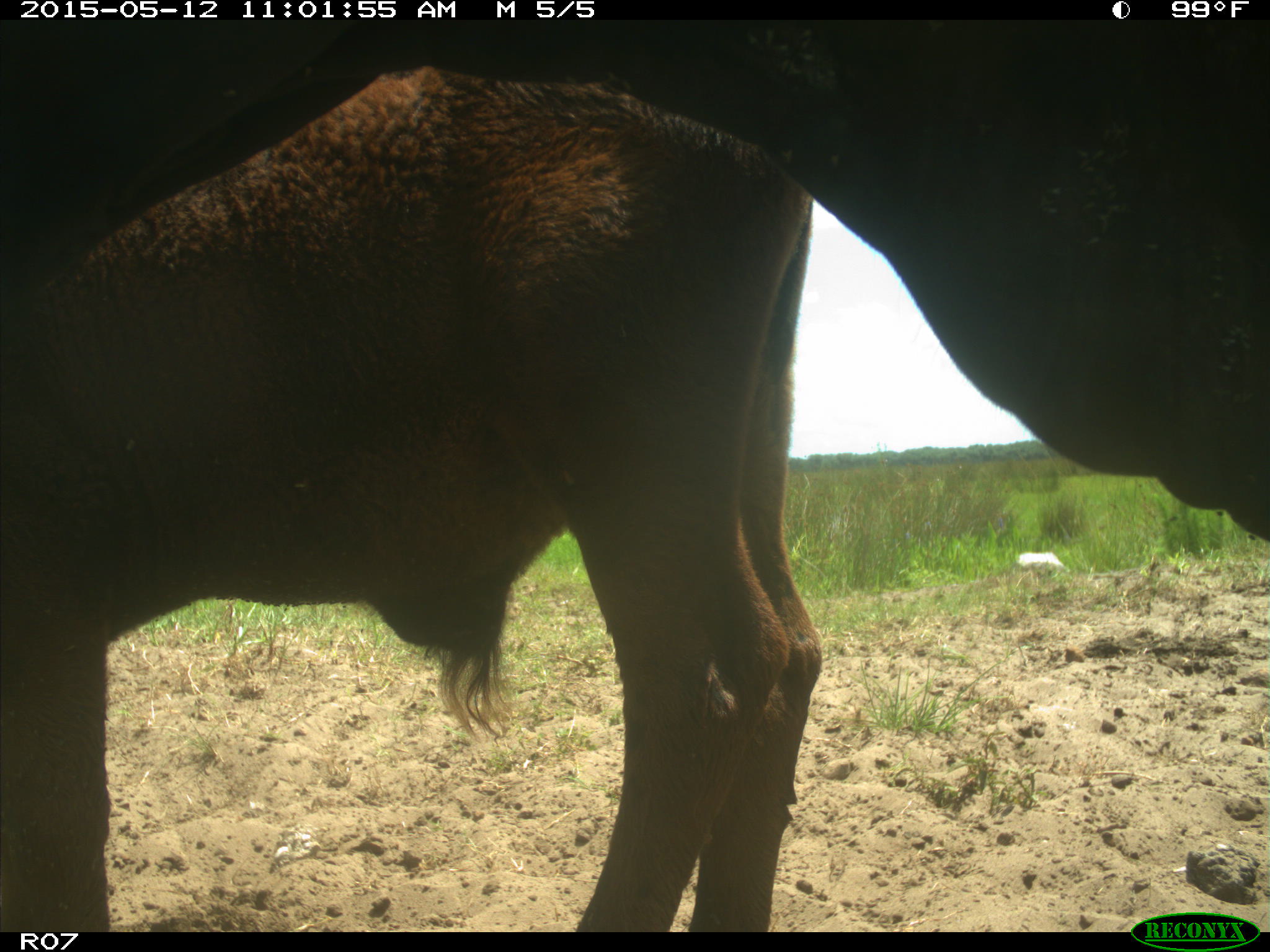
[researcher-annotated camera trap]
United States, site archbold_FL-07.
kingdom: Animalia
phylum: Chordata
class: Mammalia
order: Artiodactyla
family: Bovidae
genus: Bos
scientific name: Bos taurus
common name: domestic cow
Bos taurus (domestic cow).